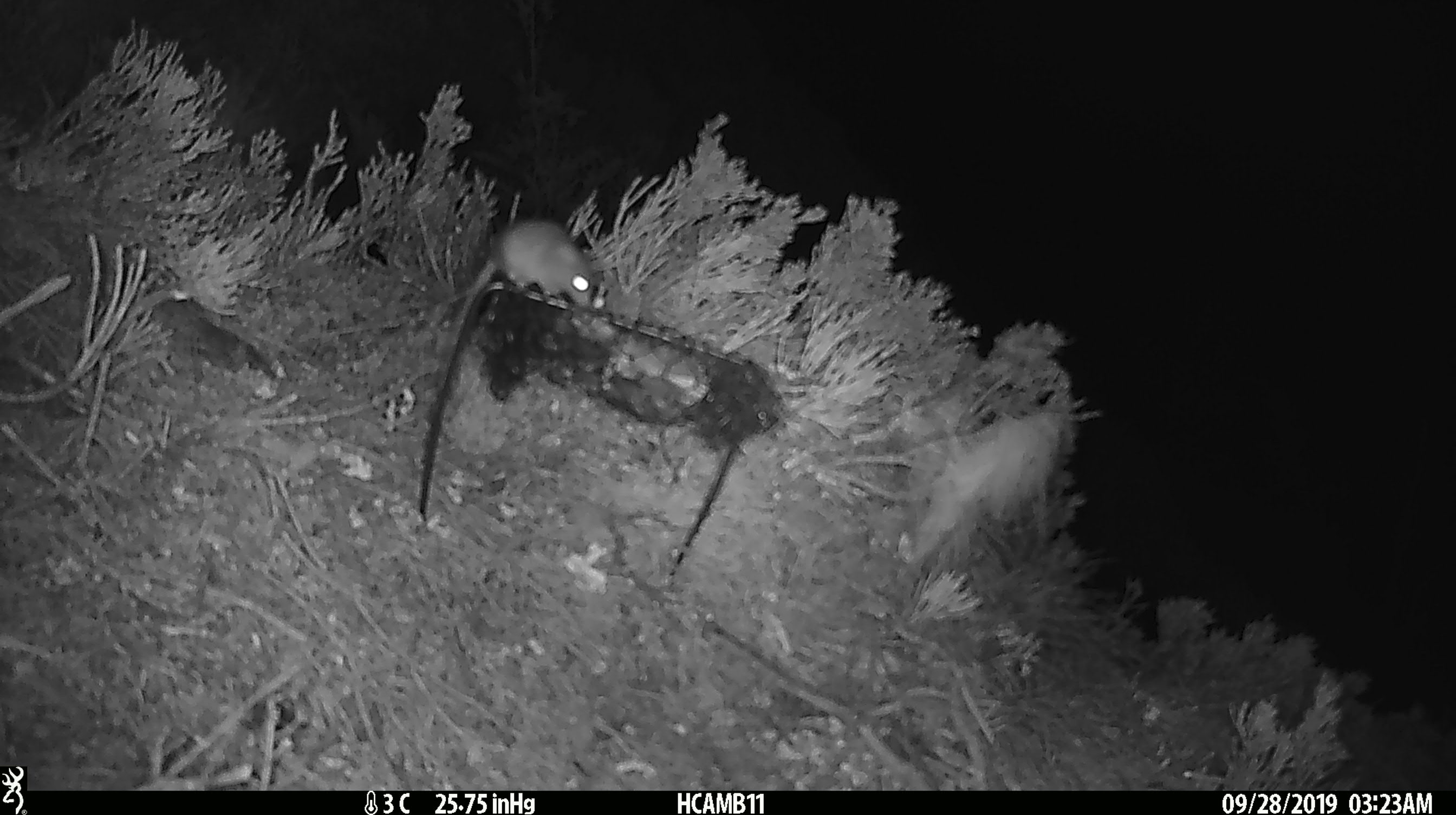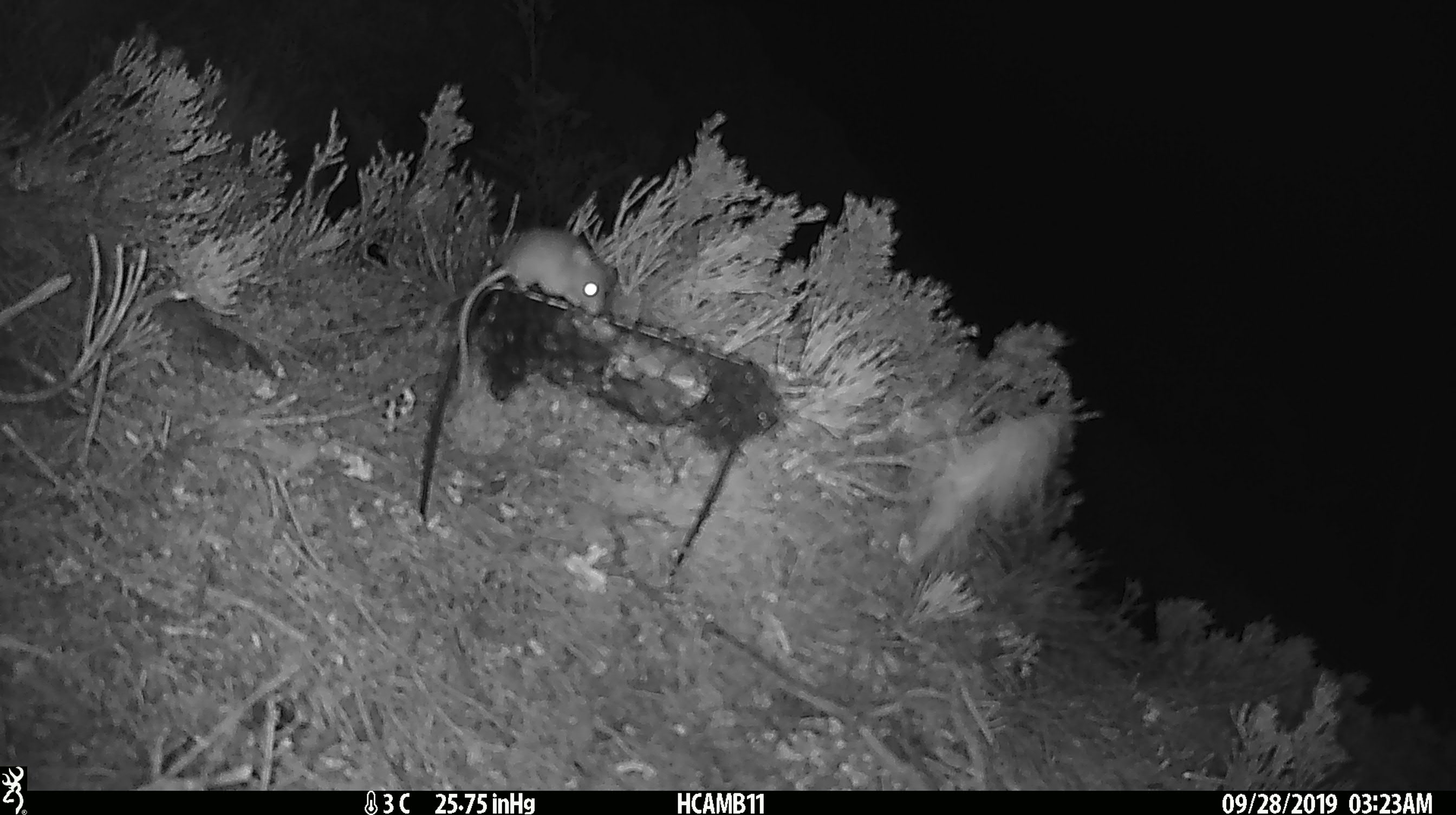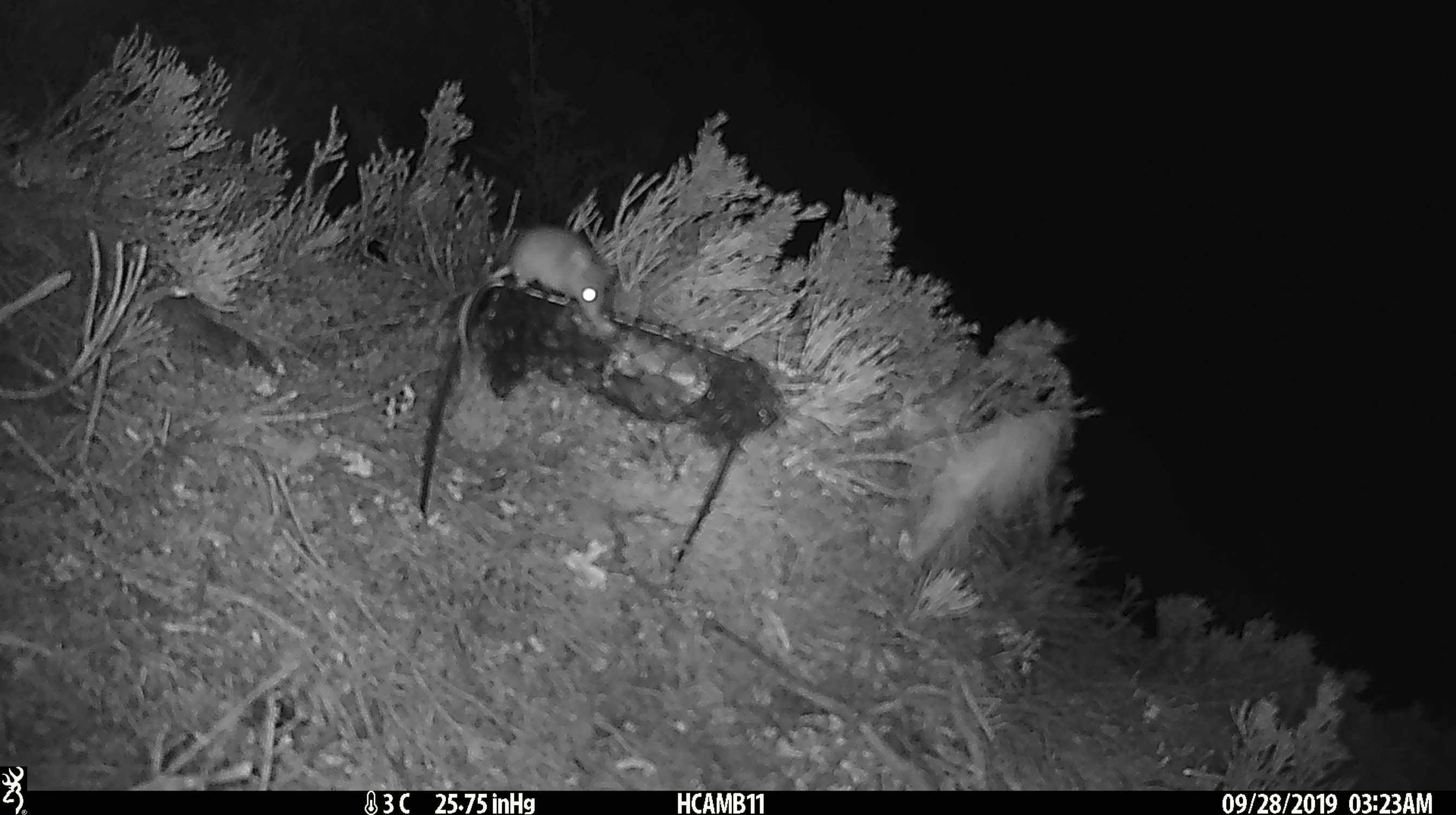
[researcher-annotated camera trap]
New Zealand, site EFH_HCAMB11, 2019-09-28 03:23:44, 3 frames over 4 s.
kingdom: Animalia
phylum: Chordata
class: Mammalia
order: Rodentia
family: Muridae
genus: Mus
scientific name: Mus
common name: mouse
Mouse (Mus).